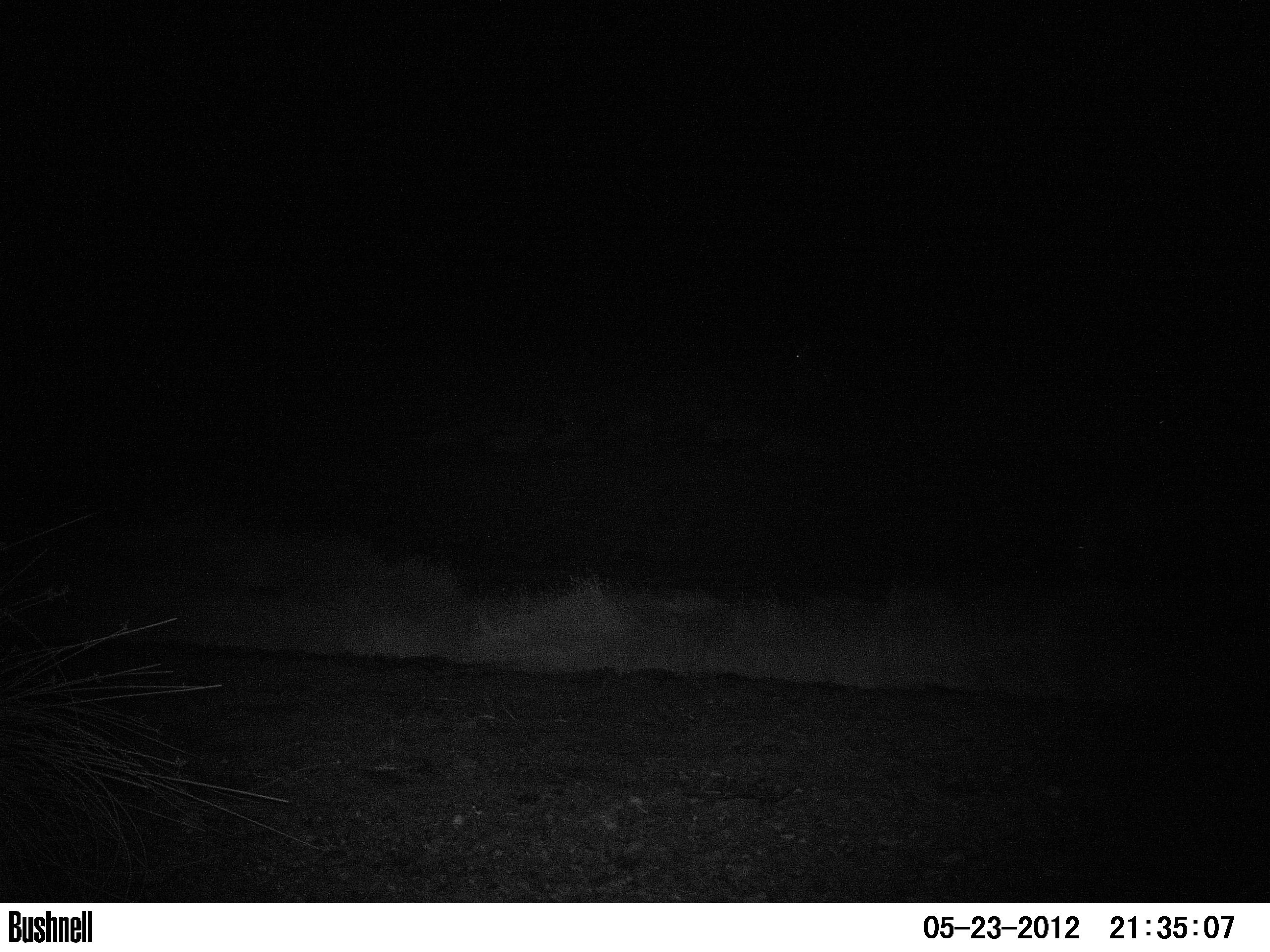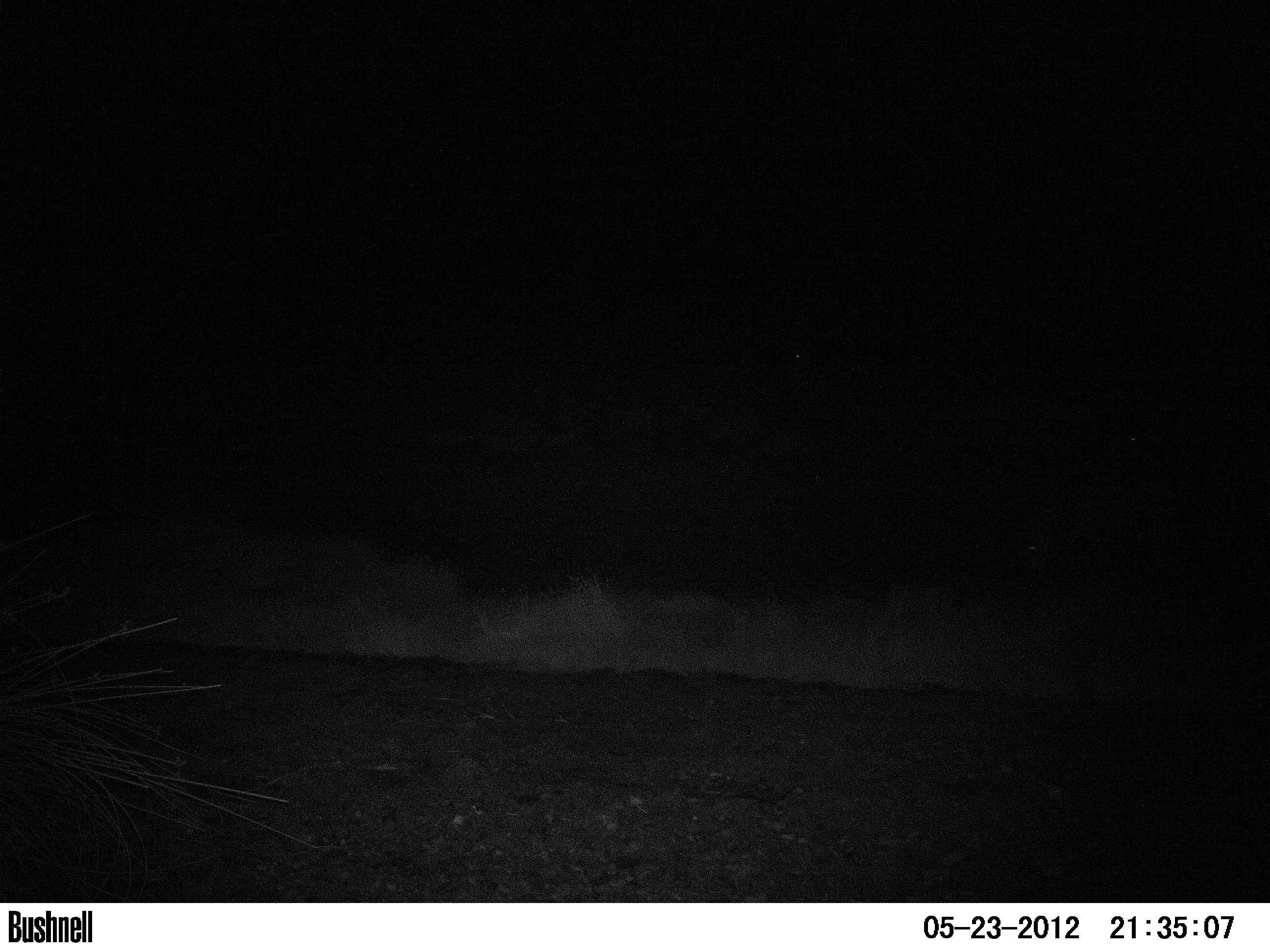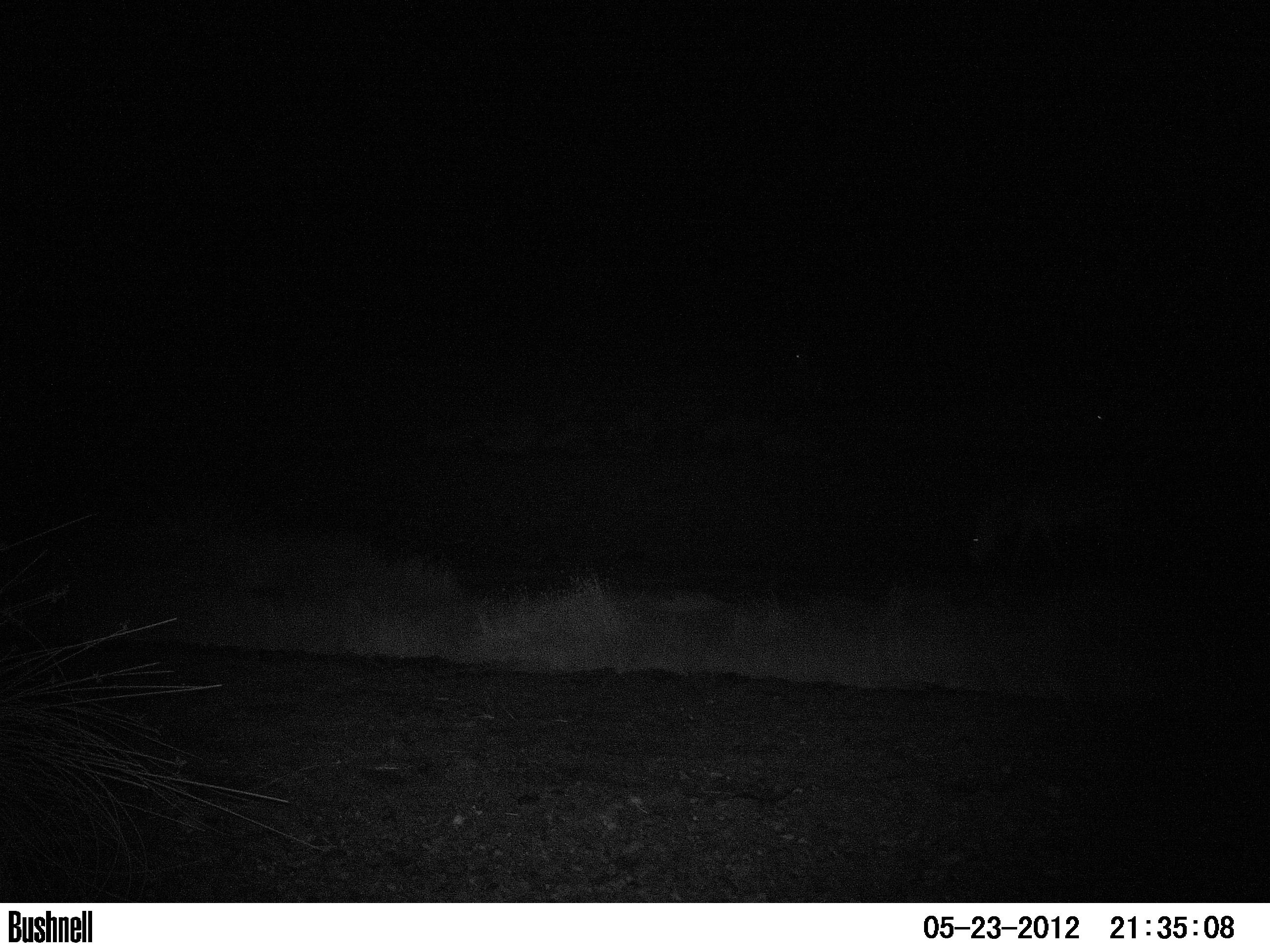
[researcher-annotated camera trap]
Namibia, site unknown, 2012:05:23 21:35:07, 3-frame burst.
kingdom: Animalia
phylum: Chordata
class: Mammalia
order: Perissodactyla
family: Equidae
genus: Equus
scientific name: Equus zebra hartmannae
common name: hartmann's mountain zebra